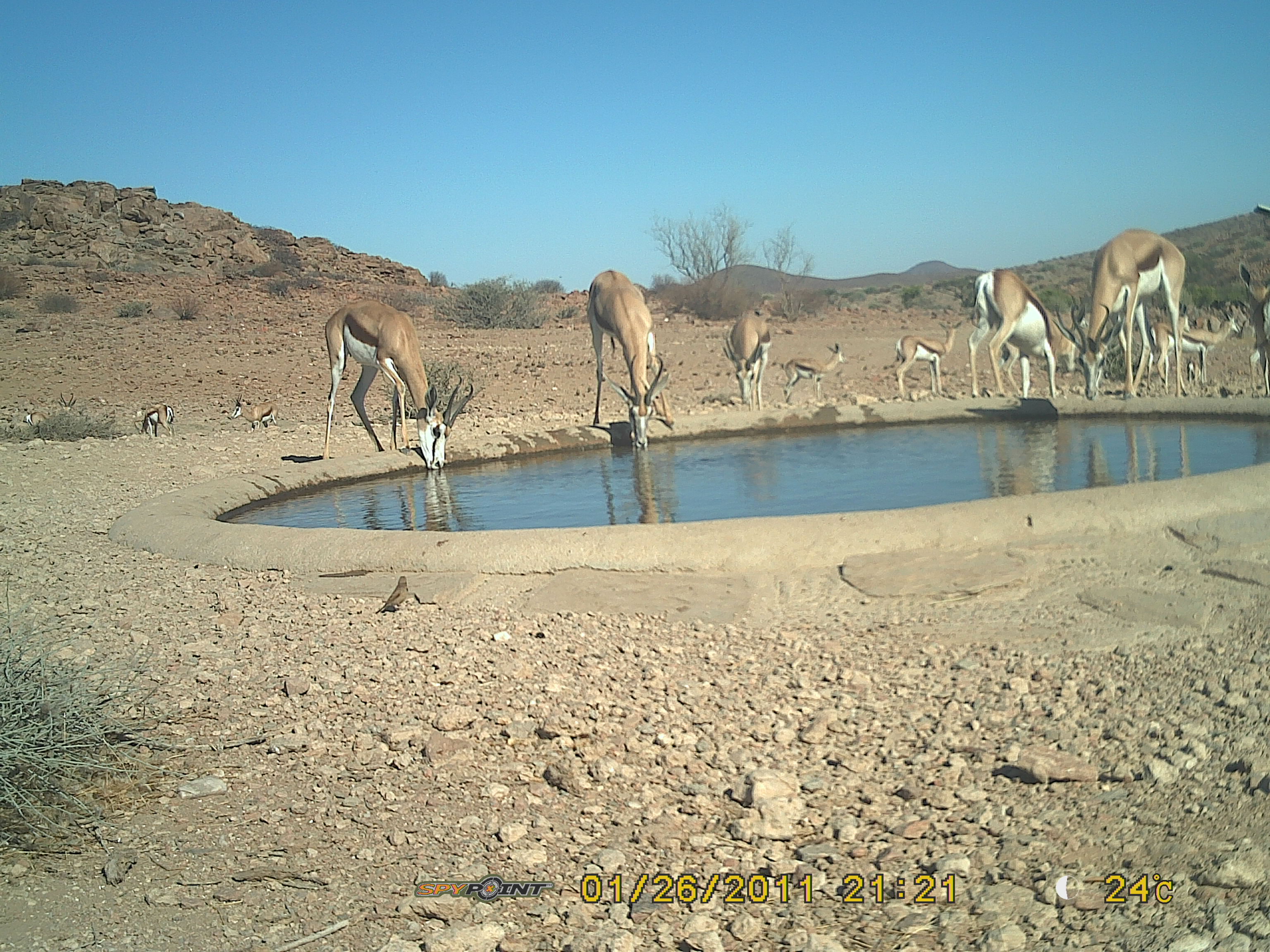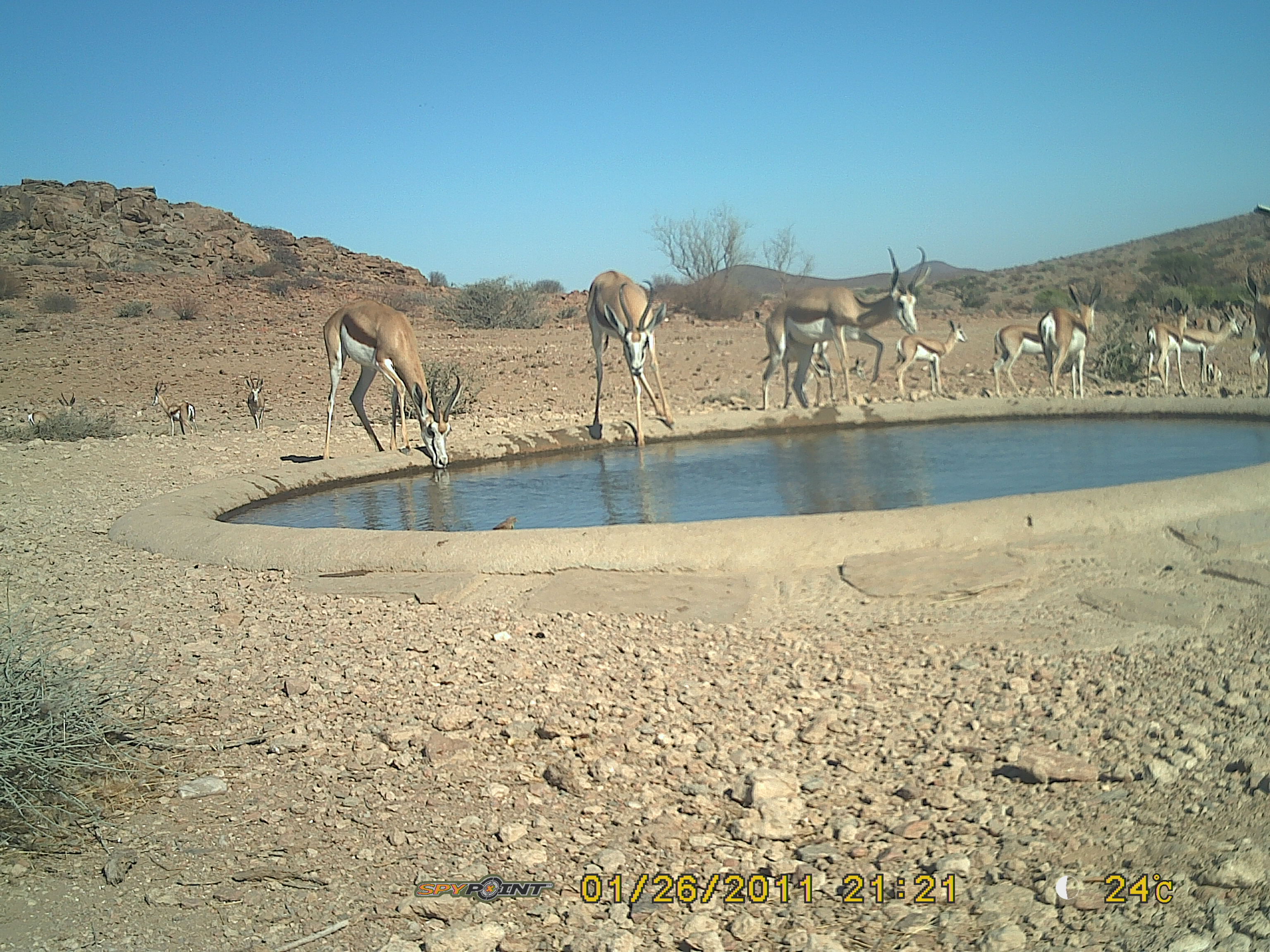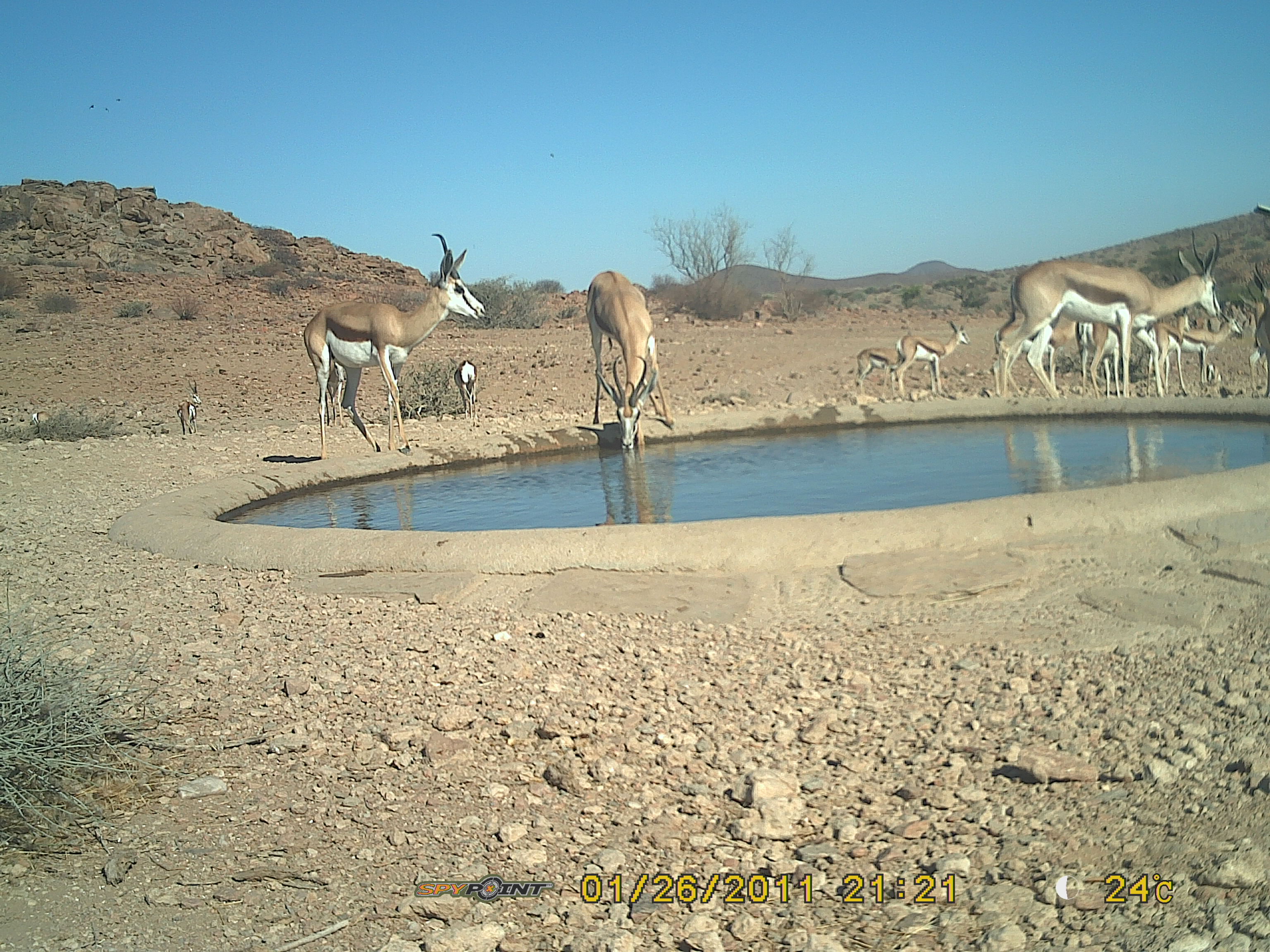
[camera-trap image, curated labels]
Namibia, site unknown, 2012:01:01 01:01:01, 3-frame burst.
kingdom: Animalia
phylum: Chordata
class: Mammalia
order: Artiodactyla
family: Bovidae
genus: Antidorcas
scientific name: Antidorcas marsupialis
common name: springbok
Antidorcas marsupialis (springbok).